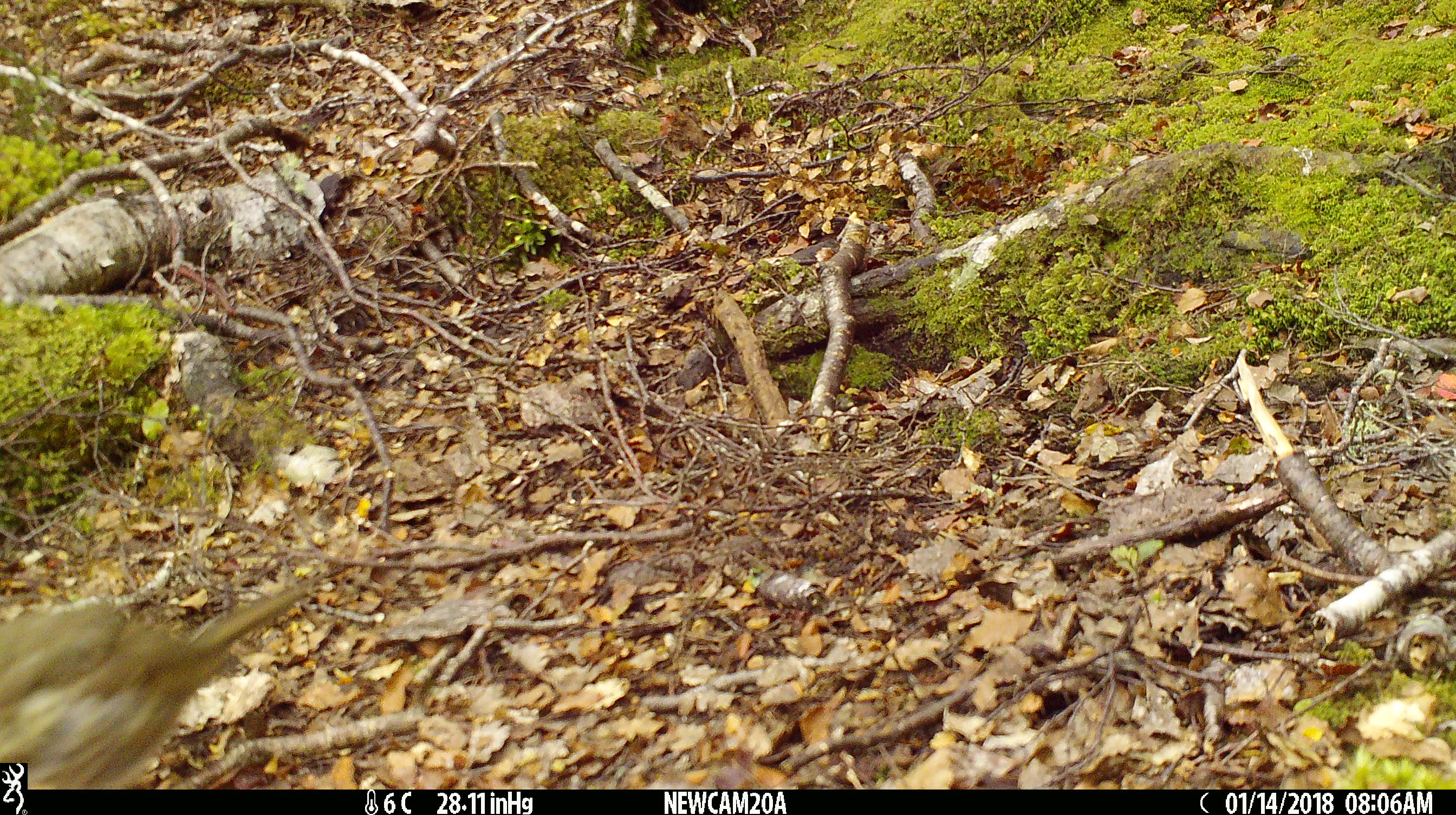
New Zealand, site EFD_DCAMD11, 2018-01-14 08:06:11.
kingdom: Animalia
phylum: Chordata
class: Aves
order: Passeriformes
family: Turdidae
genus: Turdus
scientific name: Turdus philomelos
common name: song thrush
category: thrush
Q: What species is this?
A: Thrush (song thrush) (Turdus philomelos).